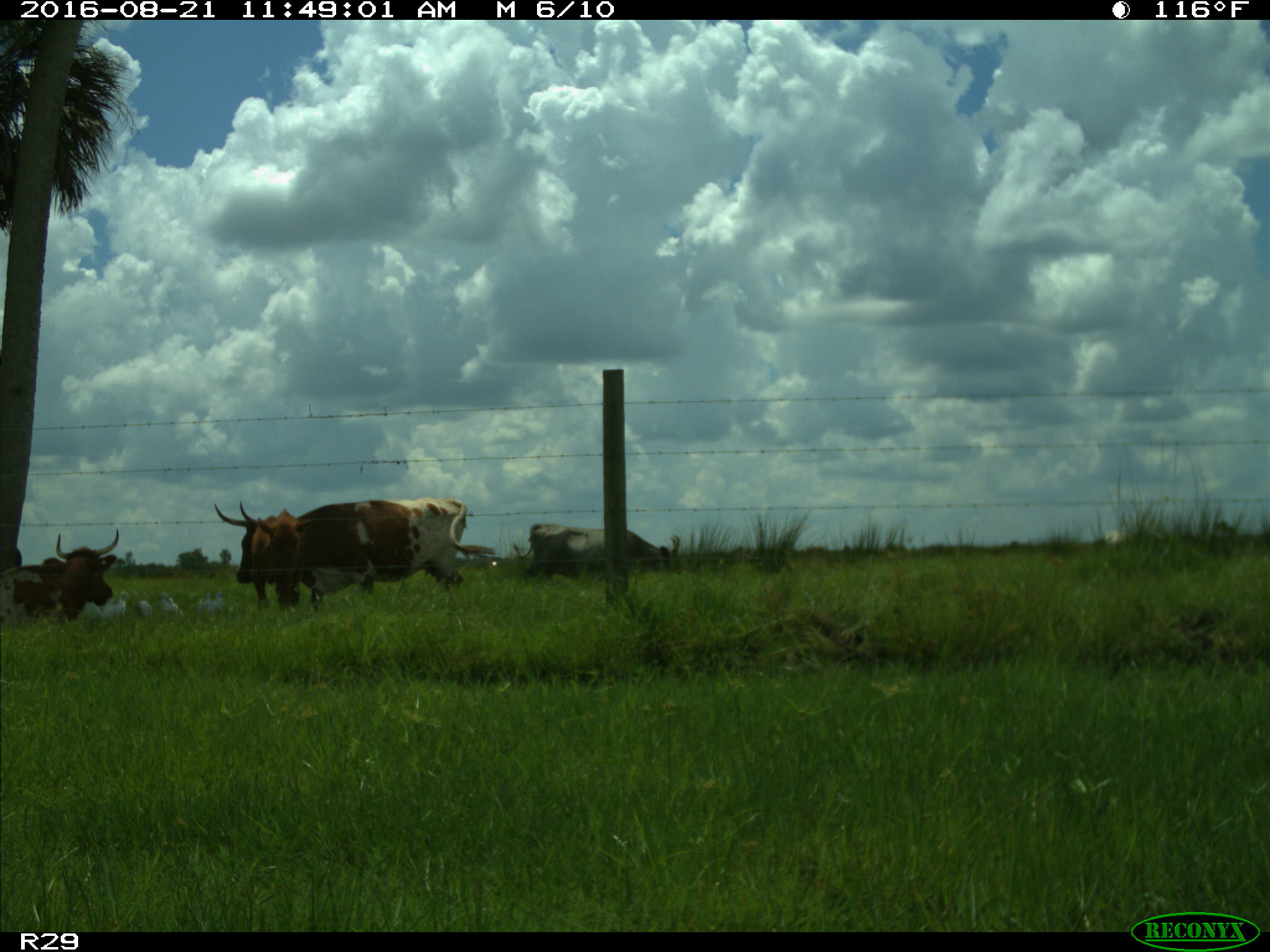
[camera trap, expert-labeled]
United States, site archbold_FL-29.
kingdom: Animalia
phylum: Chordata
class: Mammalia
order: Artiodactyla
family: Bovidae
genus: Bos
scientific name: Bos taurus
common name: domestic cow